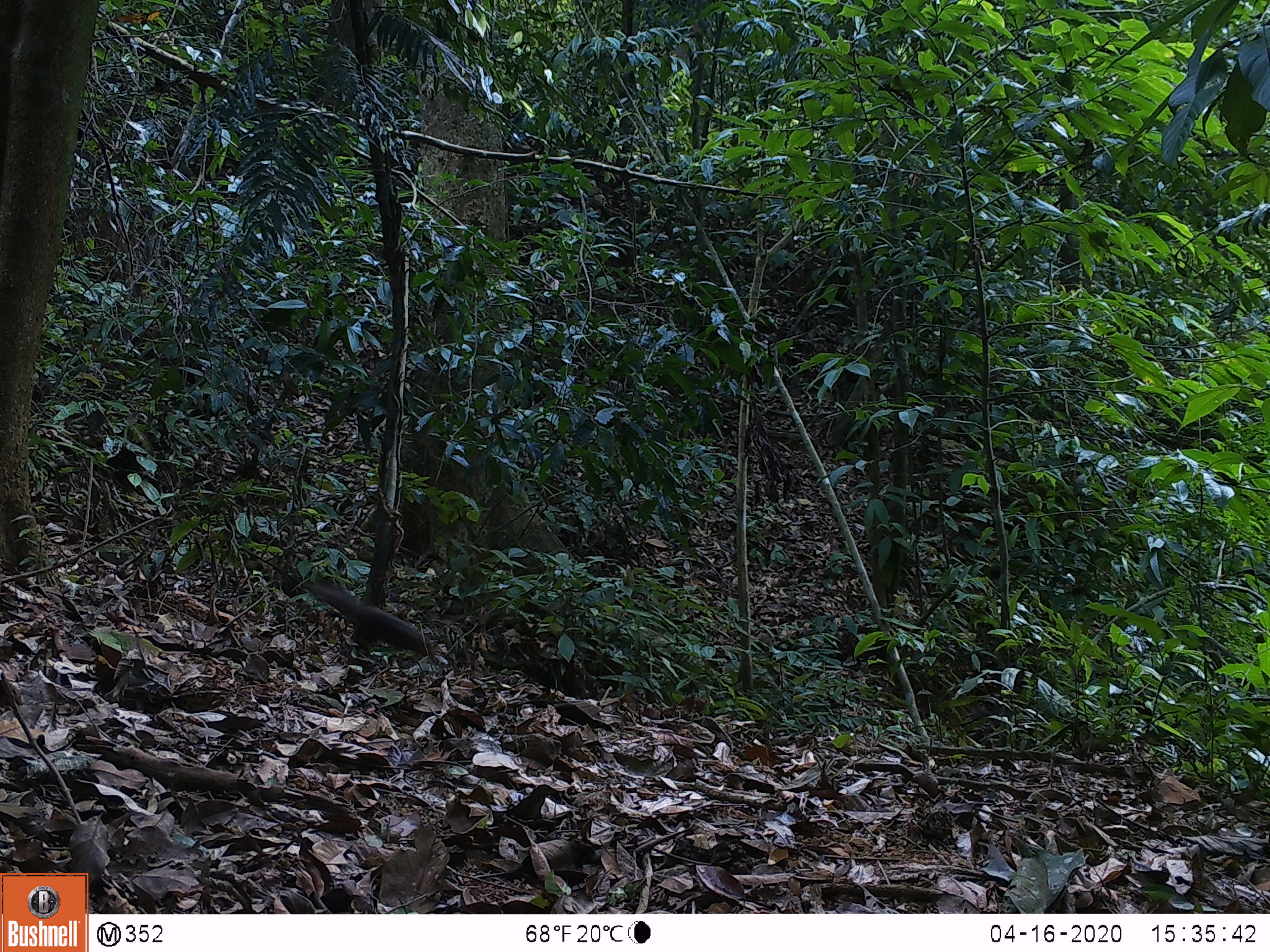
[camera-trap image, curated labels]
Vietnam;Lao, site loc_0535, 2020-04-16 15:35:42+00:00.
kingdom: Animalia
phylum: Chordata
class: Mammalia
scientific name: Mammalia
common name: mammal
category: unidentified small mammal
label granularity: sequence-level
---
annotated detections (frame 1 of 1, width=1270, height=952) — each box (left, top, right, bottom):
unidentified small mammal: (300, 577, 432, 657)